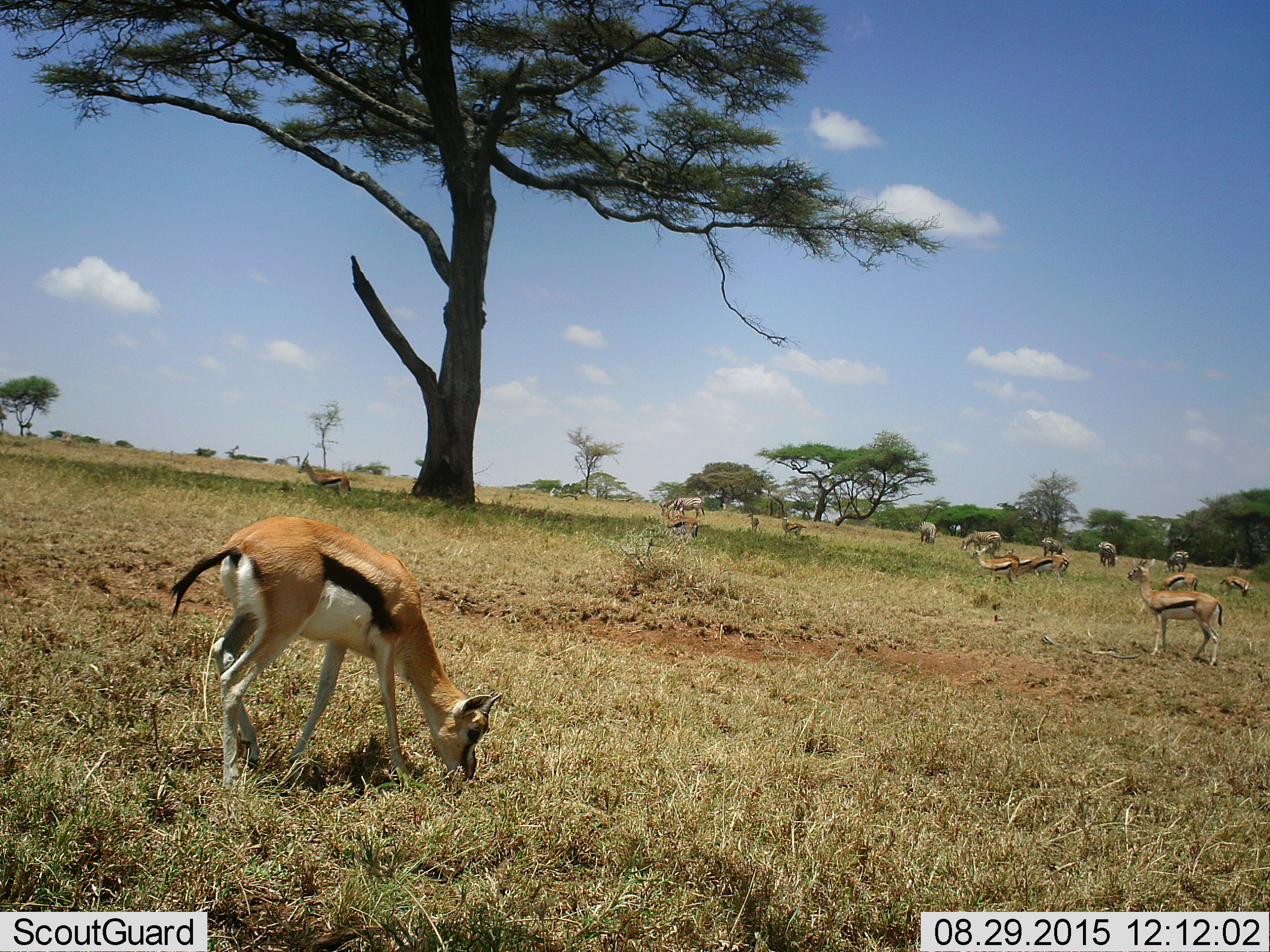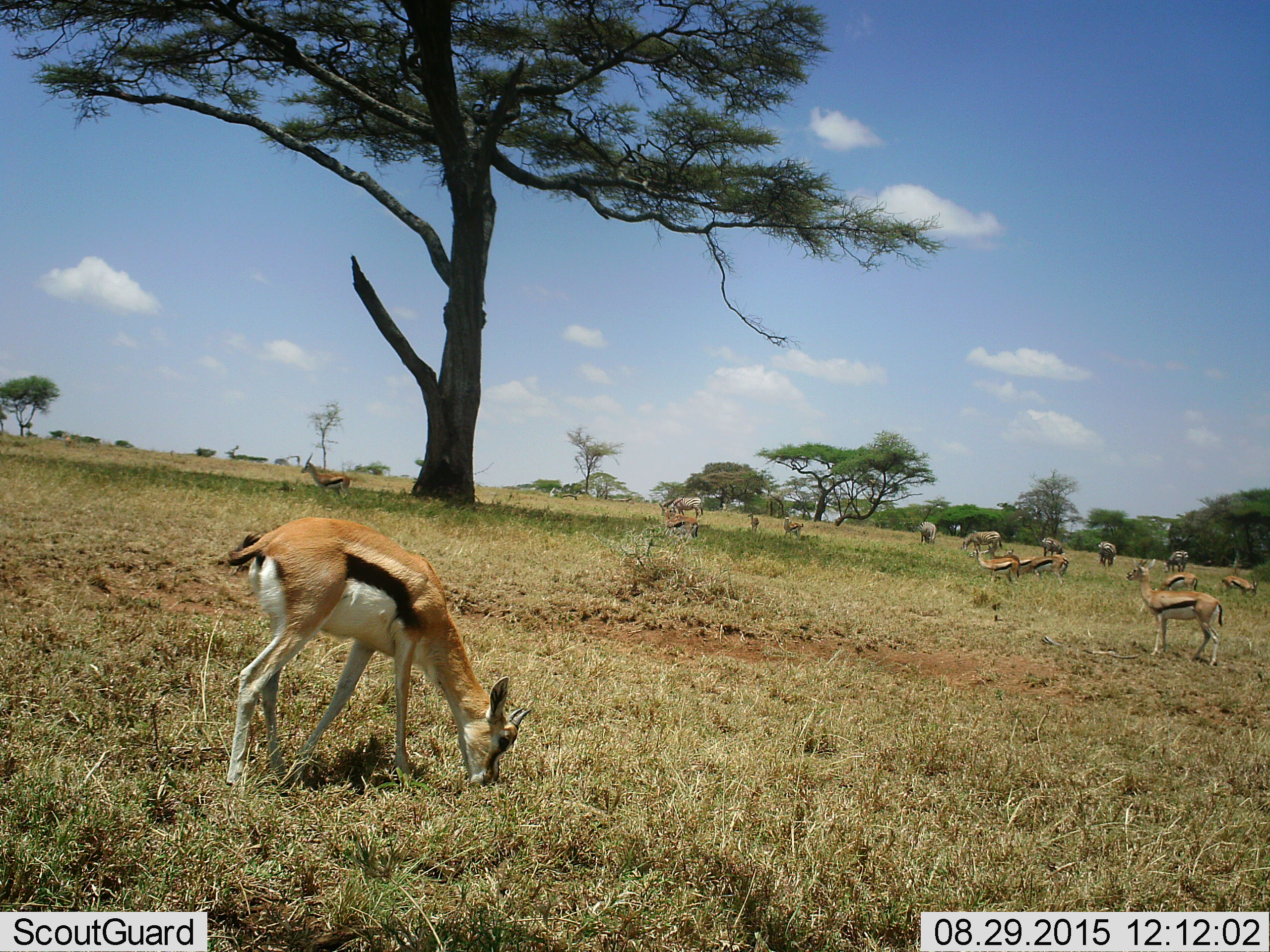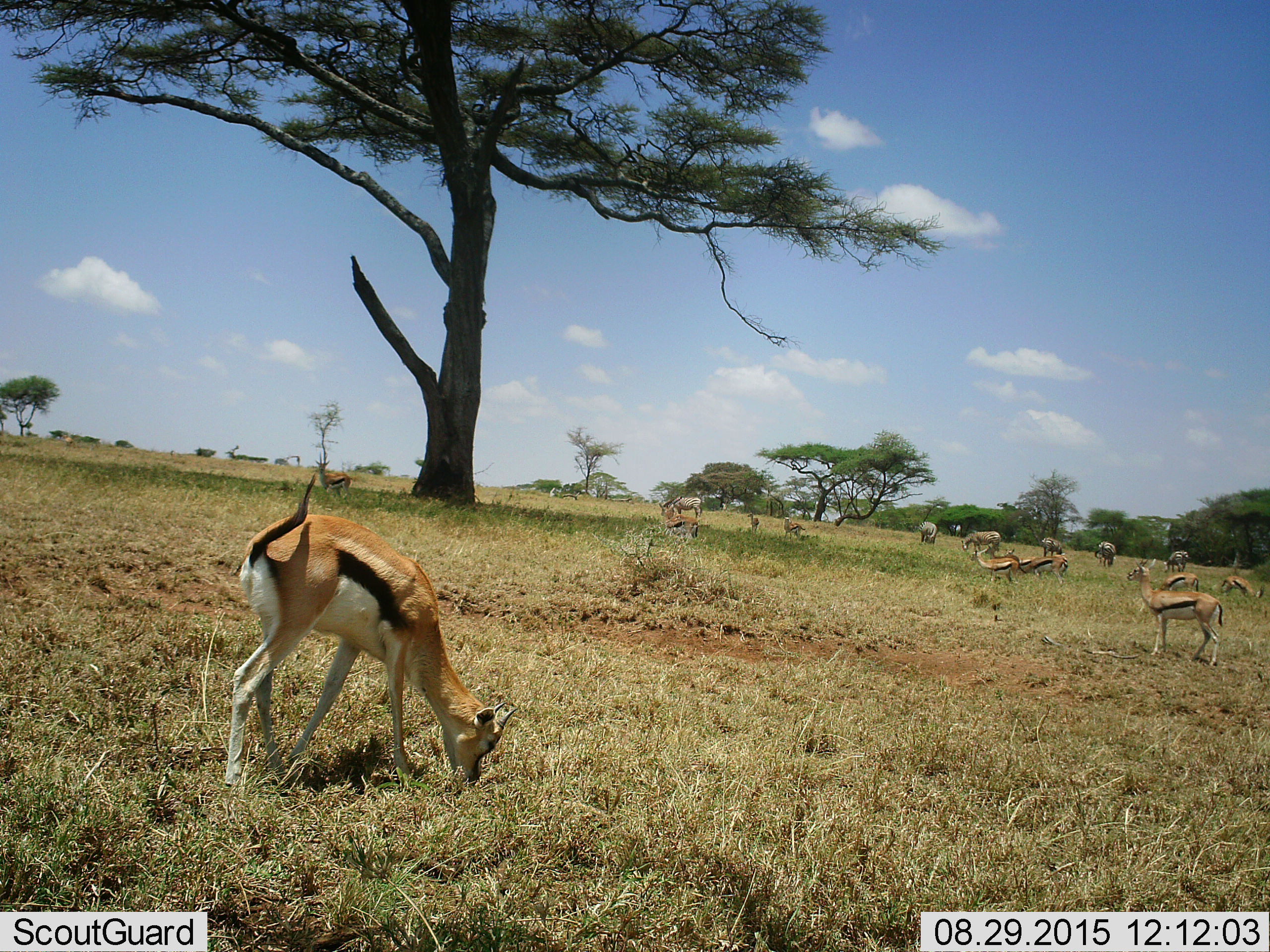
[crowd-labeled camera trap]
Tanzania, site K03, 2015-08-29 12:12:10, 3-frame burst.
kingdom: Animalia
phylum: Chordata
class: Mammalia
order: Artiodactyla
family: Bovidae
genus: Eudorcas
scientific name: Eudorcas thomsonii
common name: thomson's gazelle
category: gazellethomsons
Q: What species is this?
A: Gazellethomsons (thomson's gazelle) (Eudorcas thomsonii).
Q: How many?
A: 11-50.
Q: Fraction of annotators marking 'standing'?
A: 86%.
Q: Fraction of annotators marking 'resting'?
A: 14%.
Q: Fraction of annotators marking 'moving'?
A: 43%.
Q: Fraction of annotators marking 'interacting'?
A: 14%.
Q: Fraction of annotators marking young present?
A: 0%.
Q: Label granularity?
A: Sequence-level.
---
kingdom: Animalia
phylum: Chordata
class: Mammalia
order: Perissodactyla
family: Equidae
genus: Equus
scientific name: Equus quagga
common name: plains zebra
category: zebra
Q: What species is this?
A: Zebra (plains zebra) (Equus quagga).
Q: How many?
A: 6.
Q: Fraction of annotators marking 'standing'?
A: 75%.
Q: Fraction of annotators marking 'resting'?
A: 0%.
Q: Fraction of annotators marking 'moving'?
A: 25%.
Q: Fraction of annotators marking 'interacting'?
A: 0%.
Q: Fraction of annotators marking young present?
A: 0%.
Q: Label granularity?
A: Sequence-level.